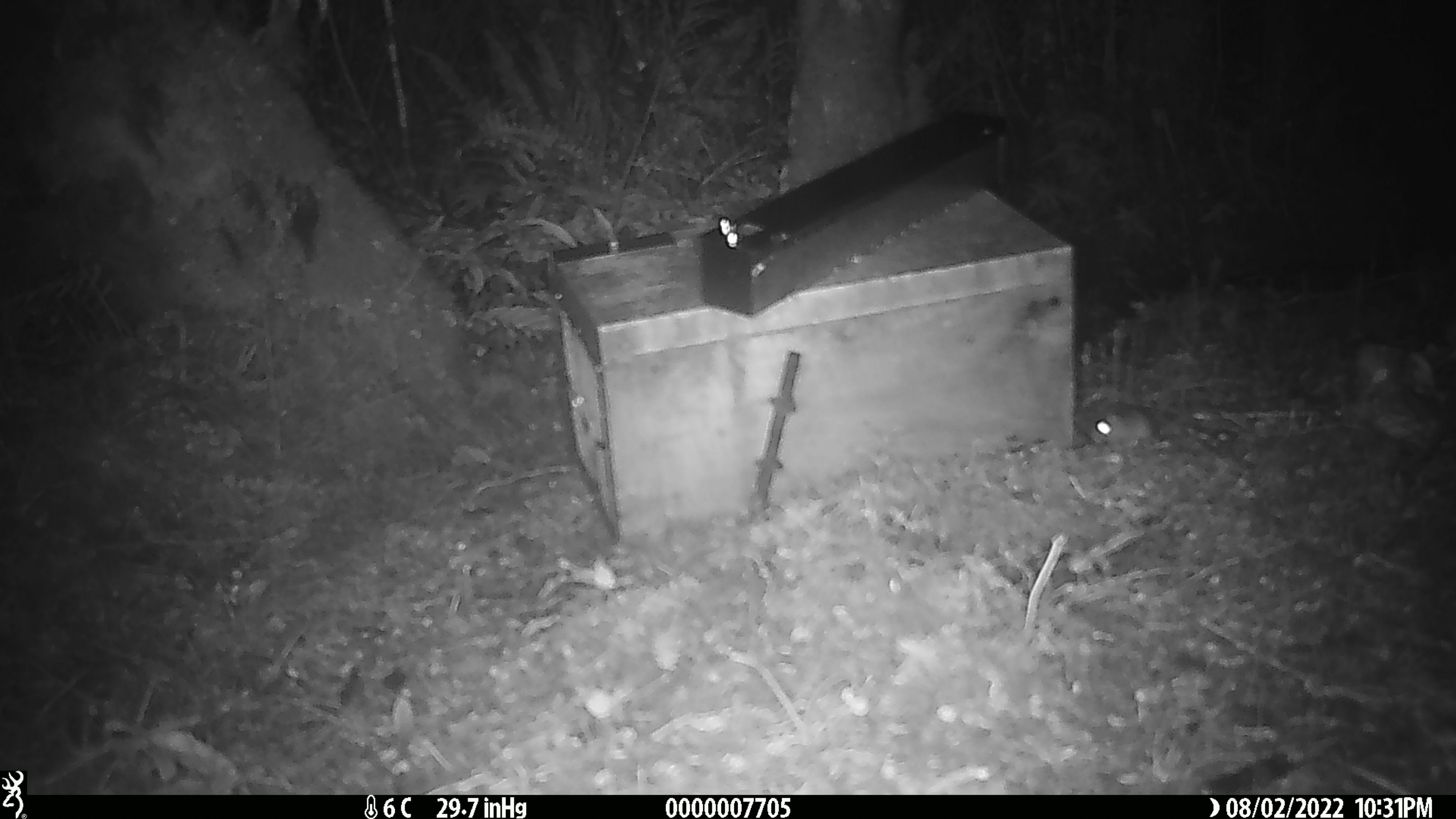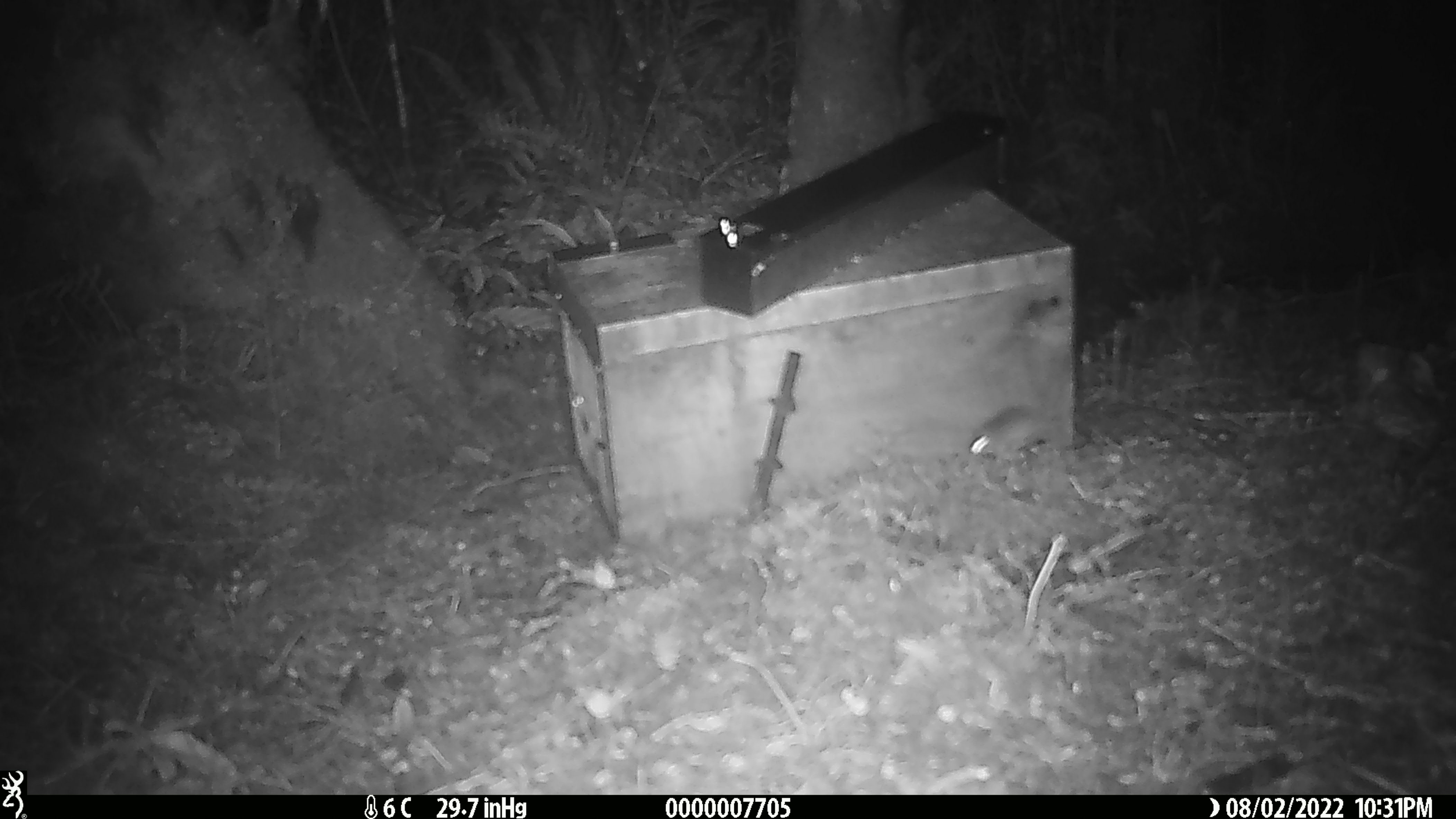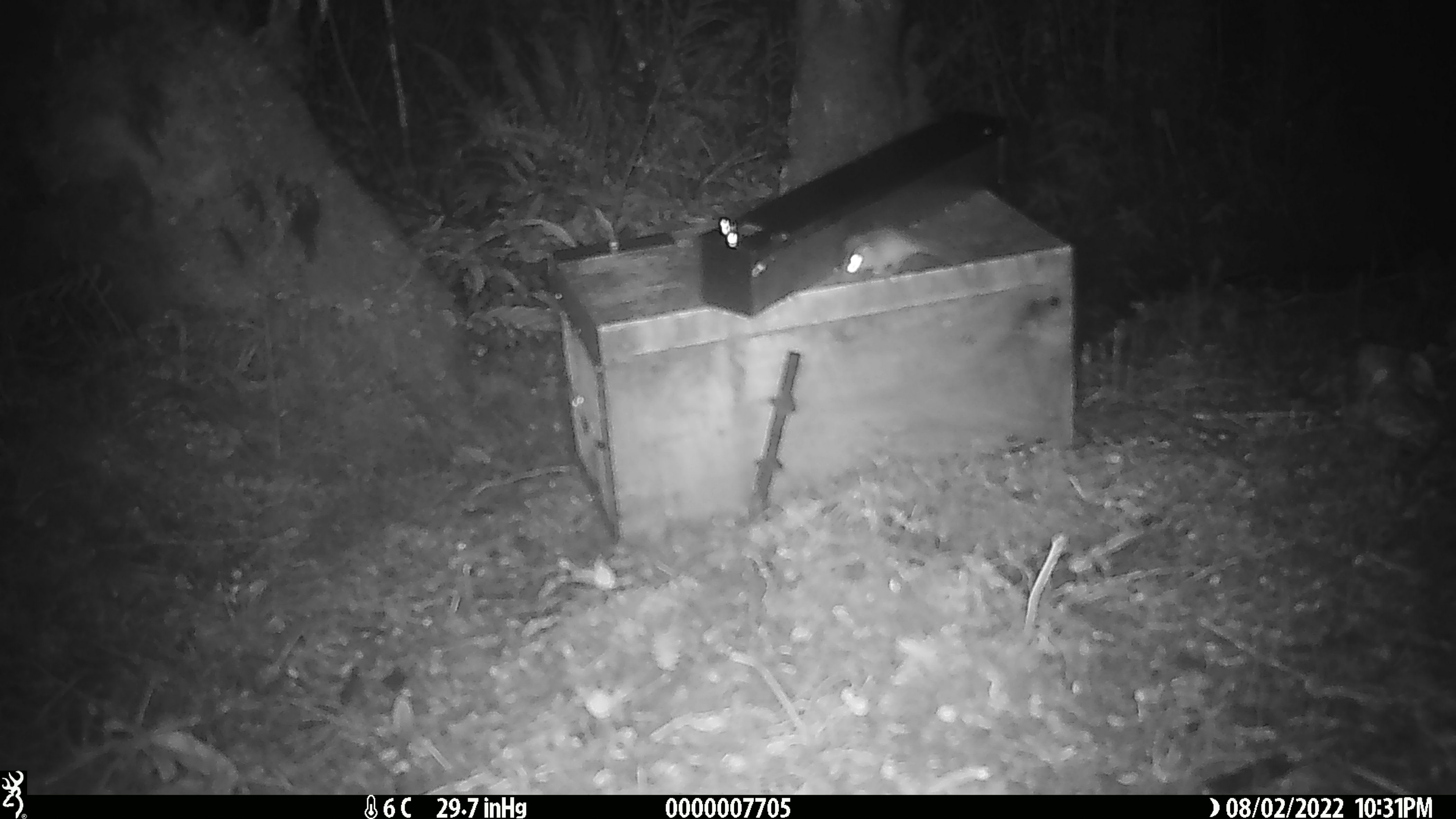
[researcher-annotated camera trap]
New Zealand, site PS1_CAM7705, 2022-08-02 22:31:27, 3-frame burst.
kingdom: Animalia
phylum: Chordata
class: Mammalia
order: Rodentia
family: Muridae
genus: Mus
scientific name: Mus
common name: mouse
Mouse (Mus).